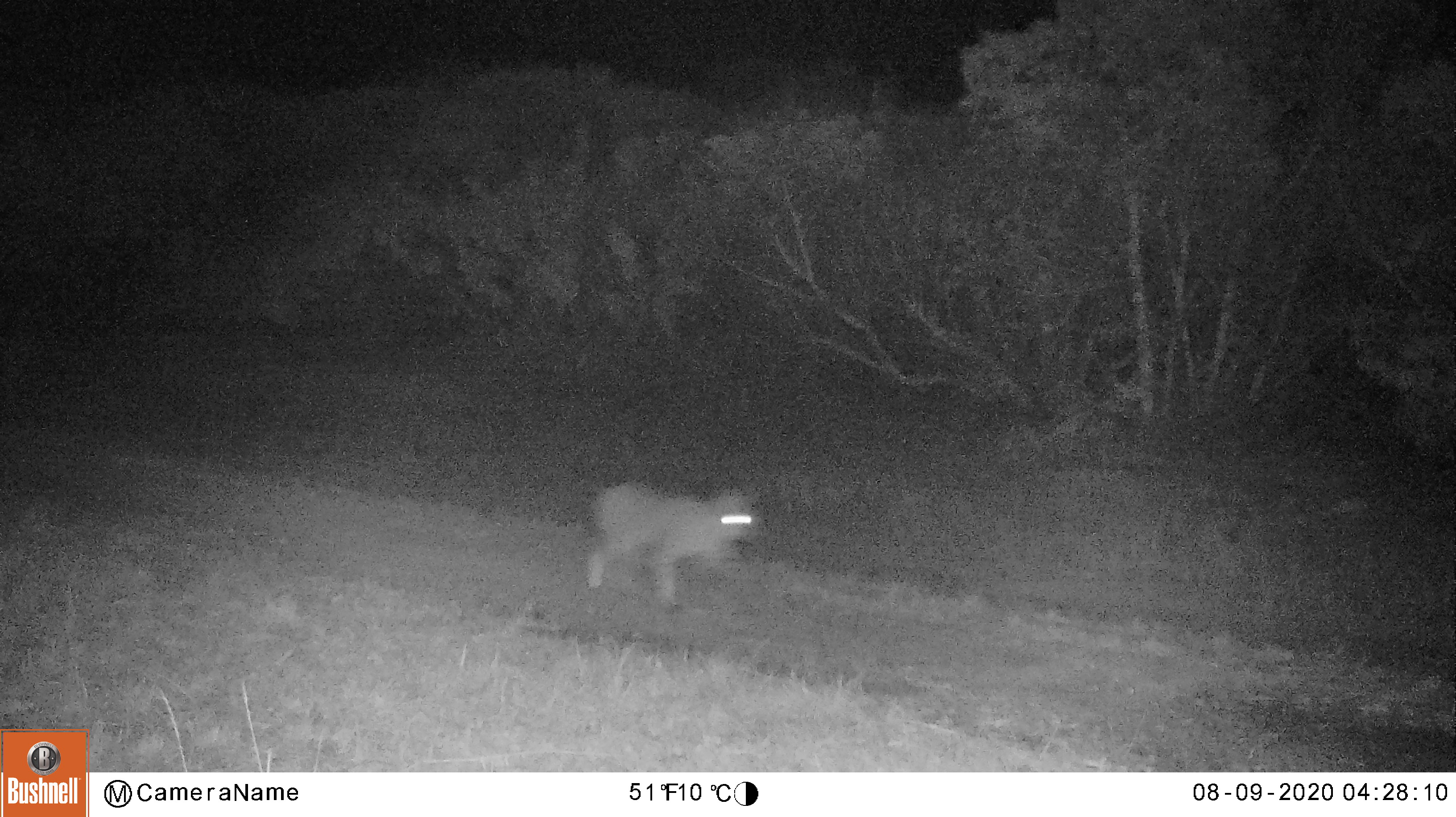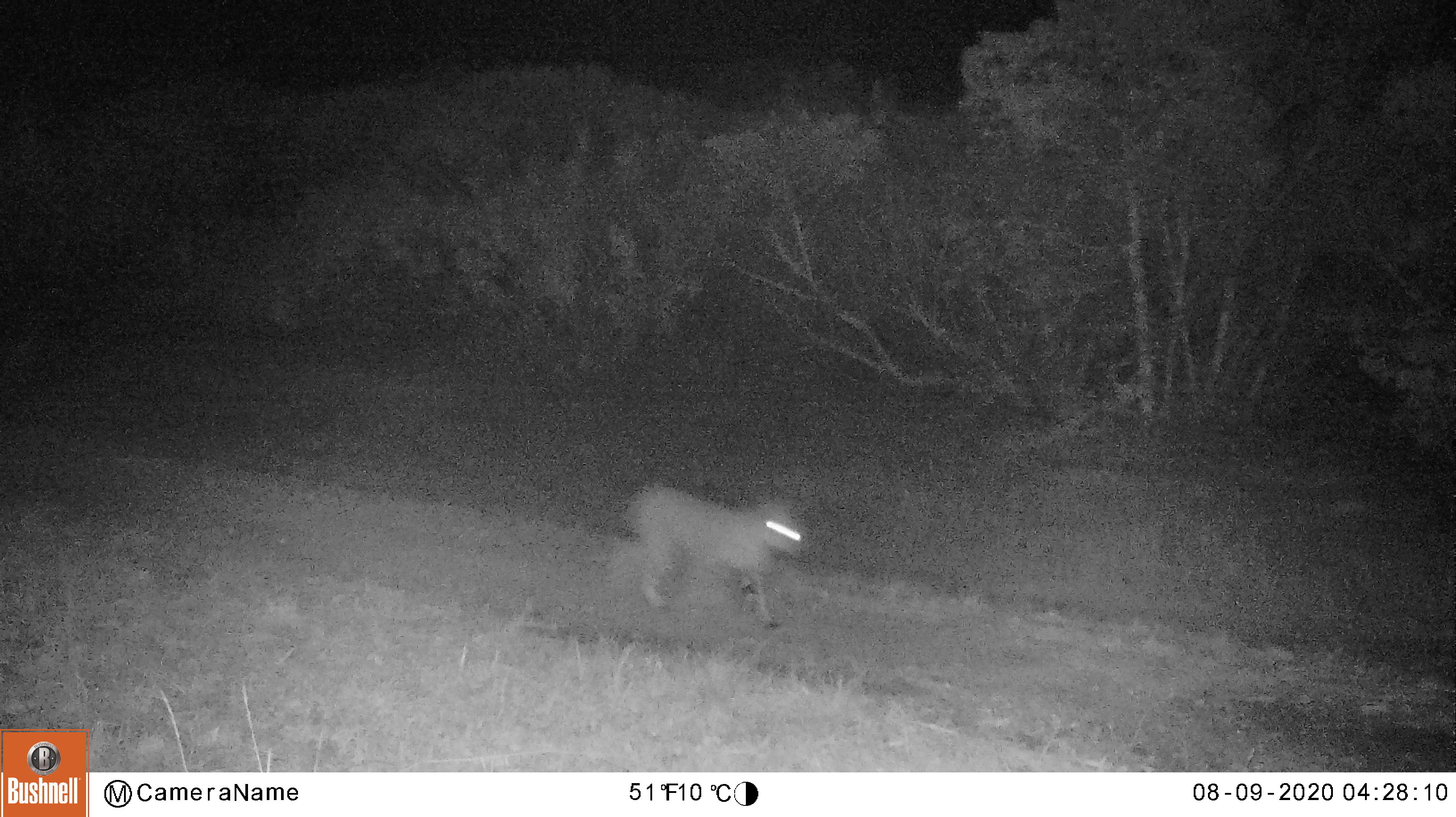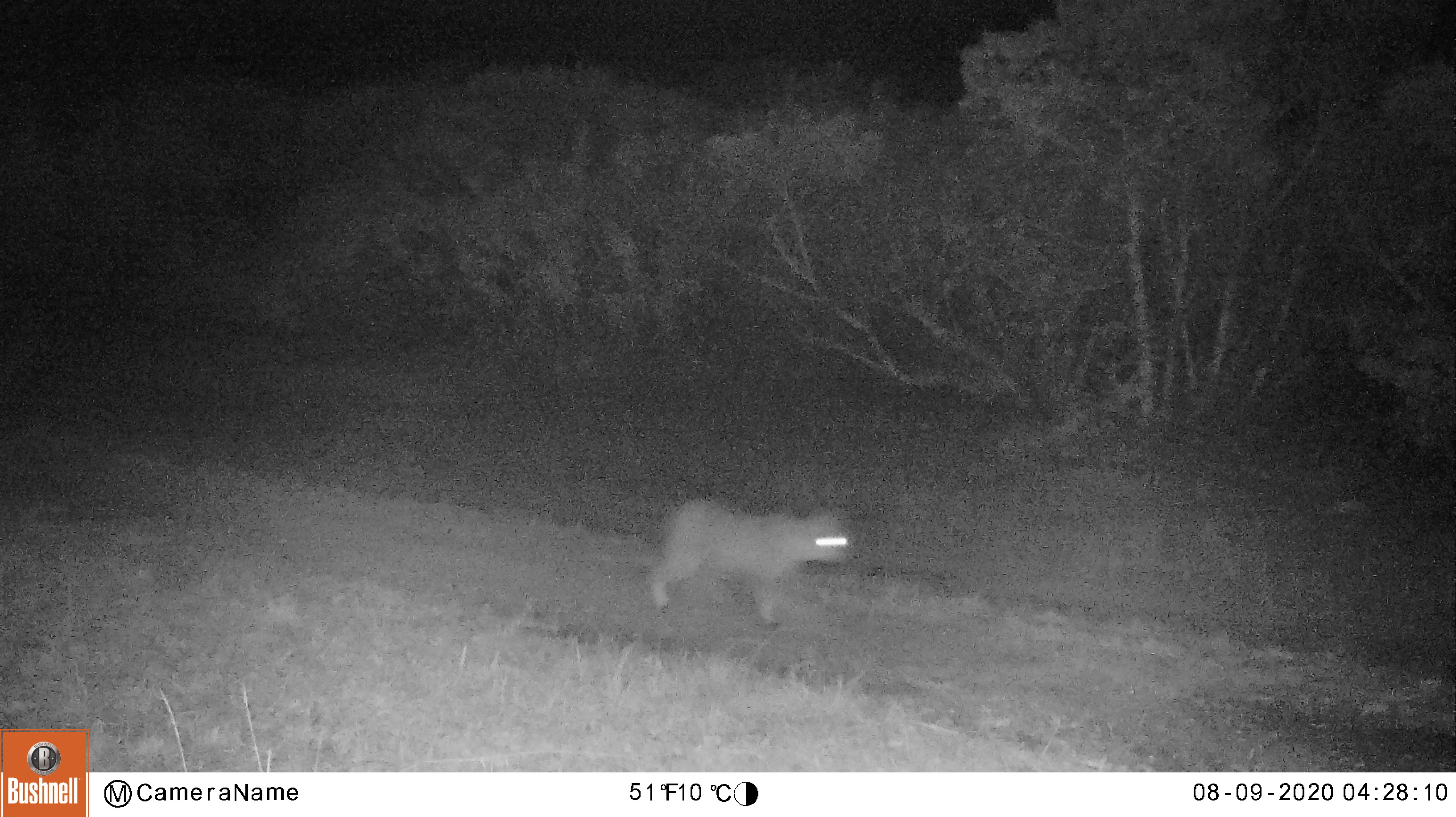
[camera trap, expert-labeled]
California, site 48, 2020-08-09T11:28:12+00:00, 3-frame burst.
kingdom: Animalia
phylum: Chordata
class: Mammalia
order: Carnivora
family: Felidae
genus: Lynx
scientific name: Lynx rufus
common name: bobcat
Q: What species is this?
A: Bobcat (Lynx rufus).